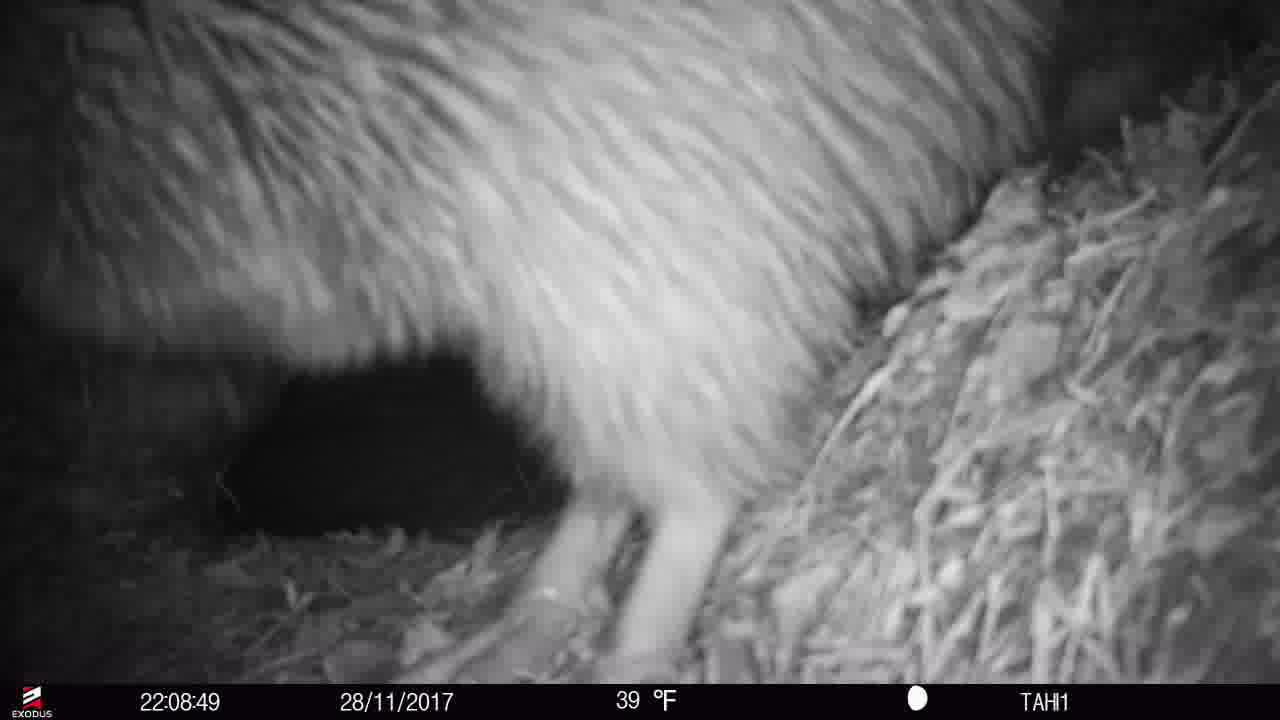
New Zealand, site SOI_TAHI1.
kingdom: Animalia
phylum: Chordata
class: Aves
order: Apterygiformes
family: Apterygidae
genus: Apteryx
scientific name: Apteryx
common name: kiwi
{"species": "kiwi (Apteryx)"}